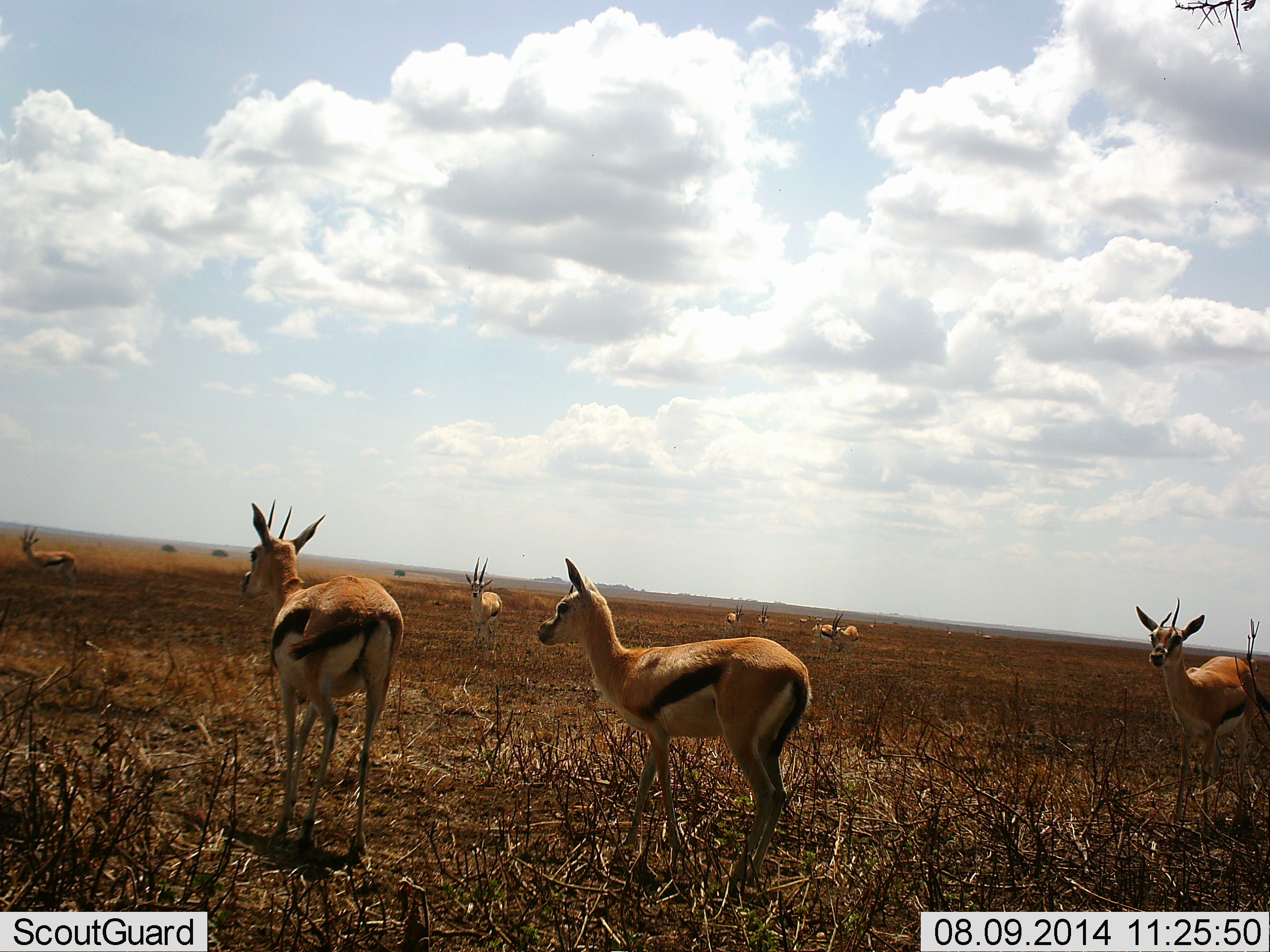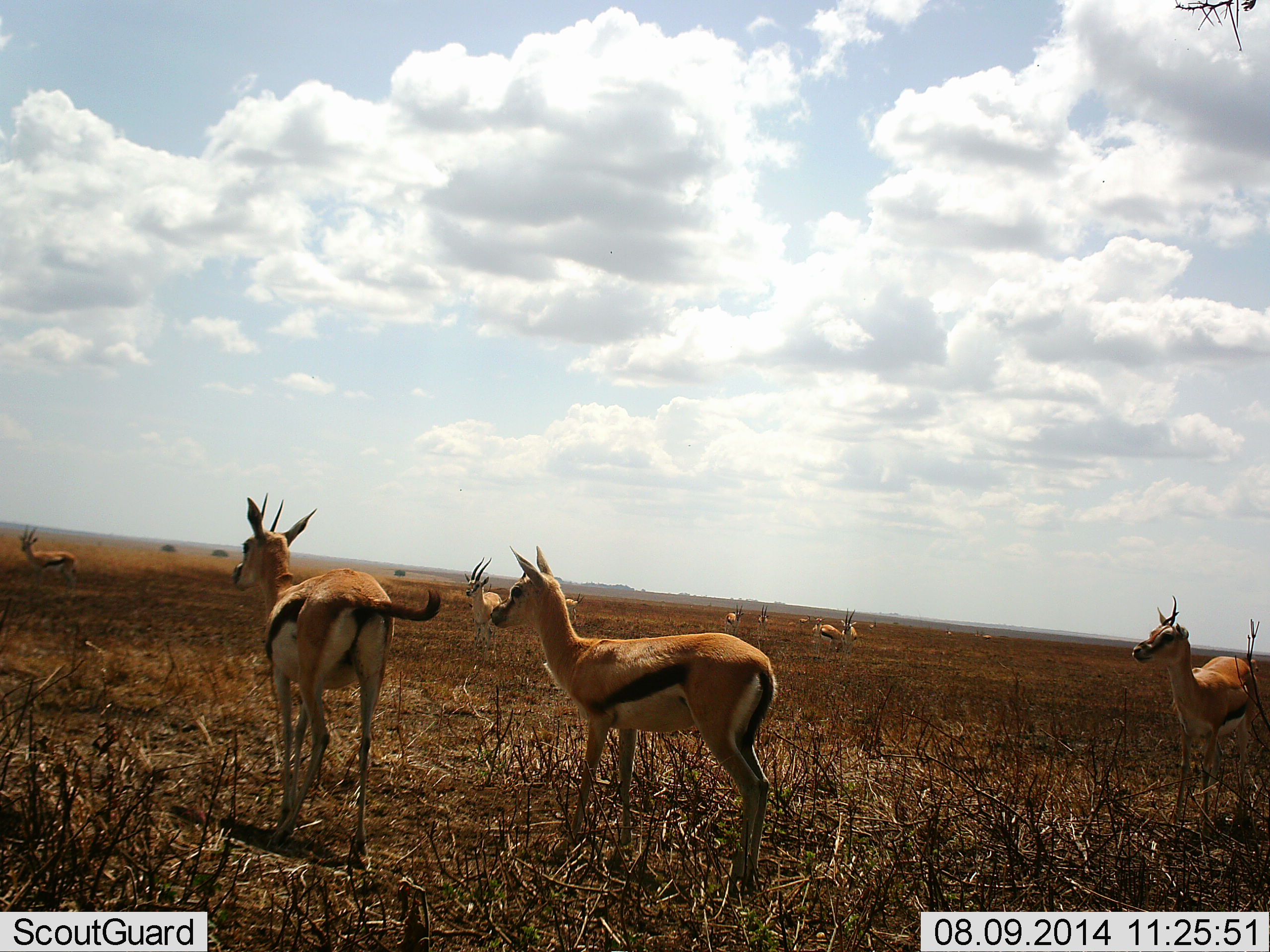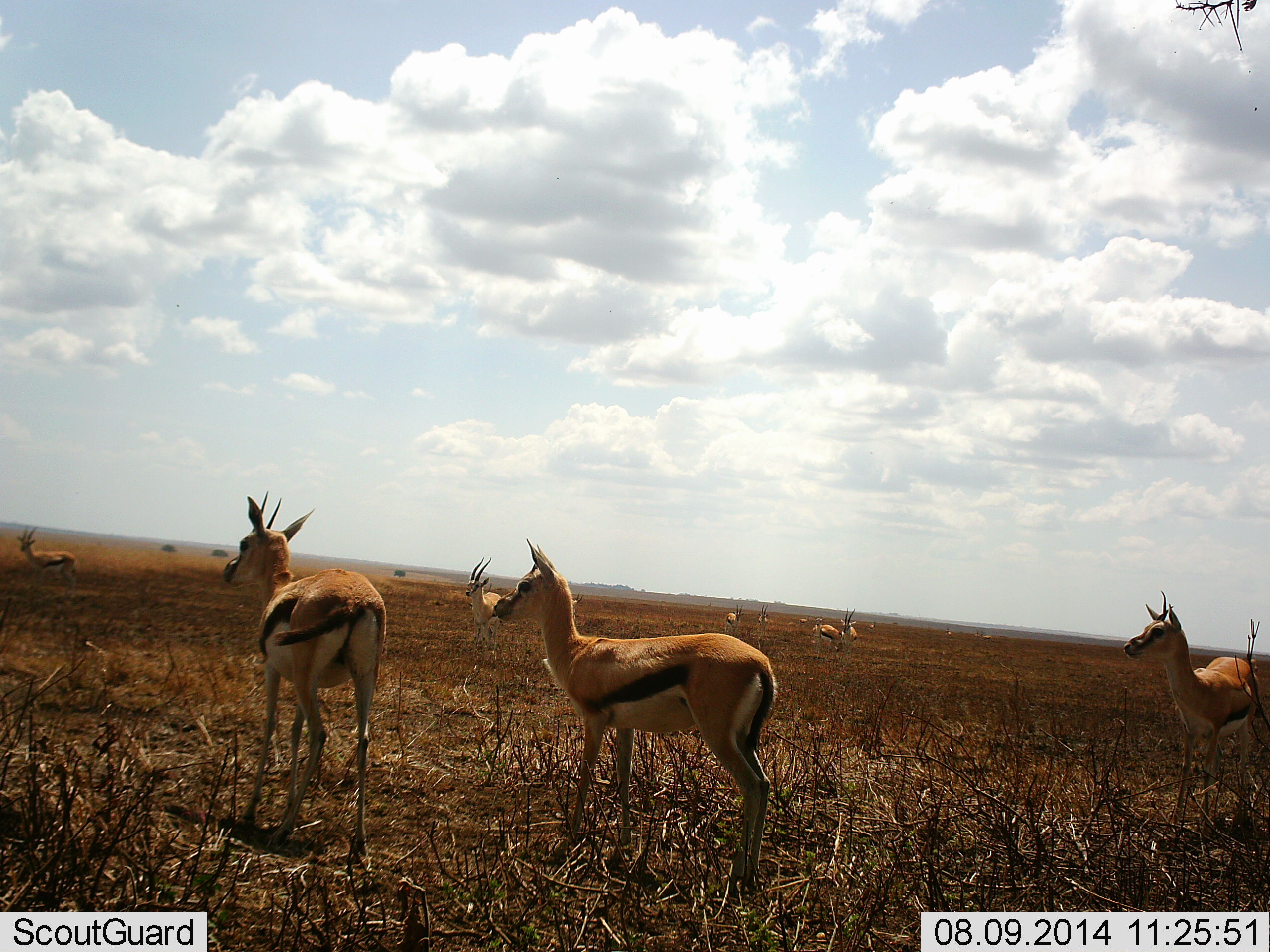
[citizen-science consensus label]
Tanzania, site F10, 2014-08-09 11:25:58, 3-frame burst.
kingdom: Animalia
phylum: Chordata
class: Mammalia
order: Artiodactyla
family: Bovidae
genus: Eudorcas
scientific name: Eudorcas thomsonii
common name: thomson's gazelle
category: gazellethomsons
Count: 8.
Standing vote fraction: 90%.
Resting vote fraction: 0%.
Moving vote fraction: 40%.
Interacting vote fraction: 0%.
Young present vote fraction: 10%.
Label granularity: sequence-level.